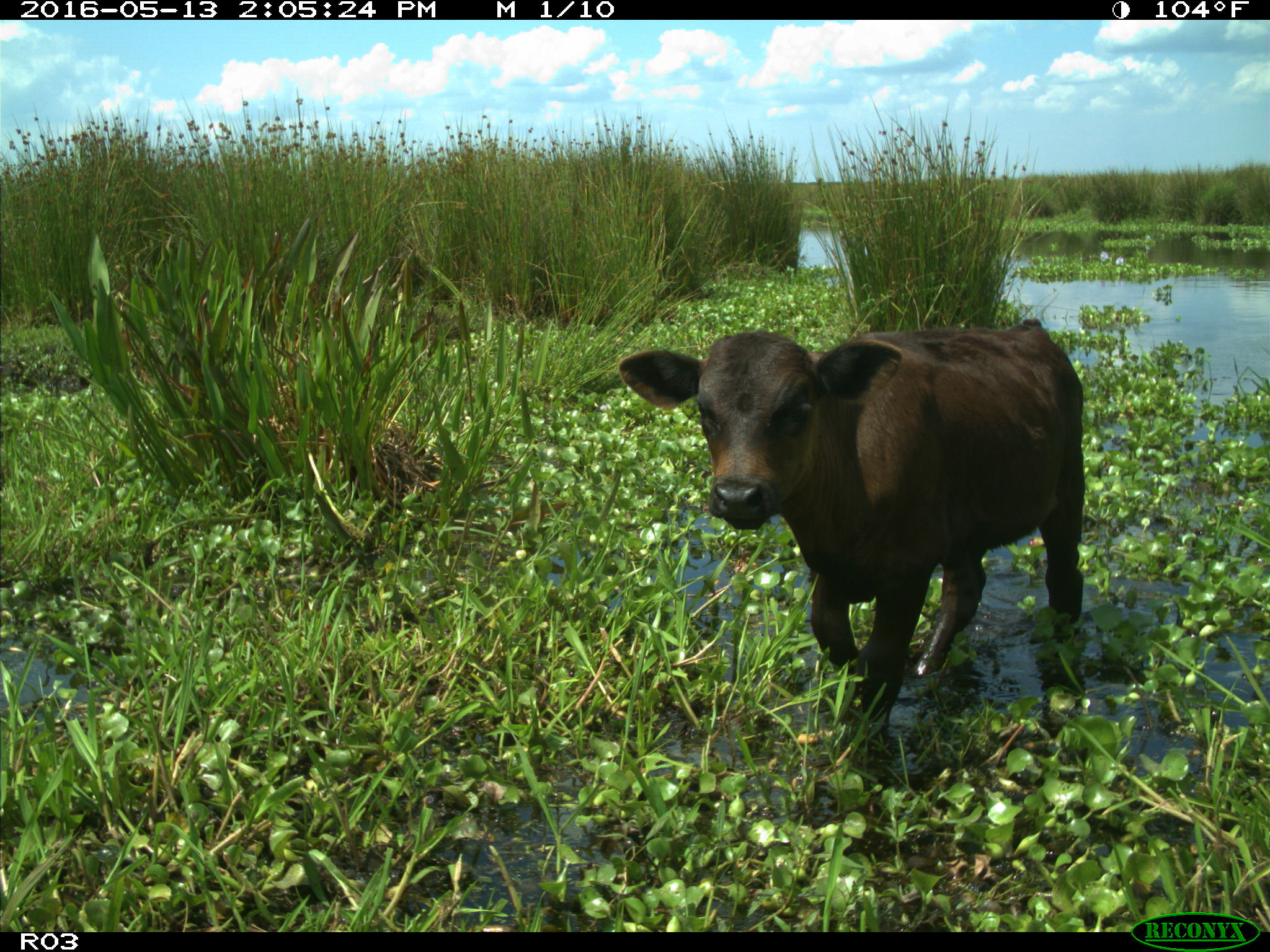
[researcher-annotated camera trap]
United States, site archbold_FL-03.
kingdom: Animalia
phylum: Chordata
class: Mammalia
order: Artiodactyla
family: Bovidae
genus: Bos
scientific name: Bos taurus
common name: domestic cow